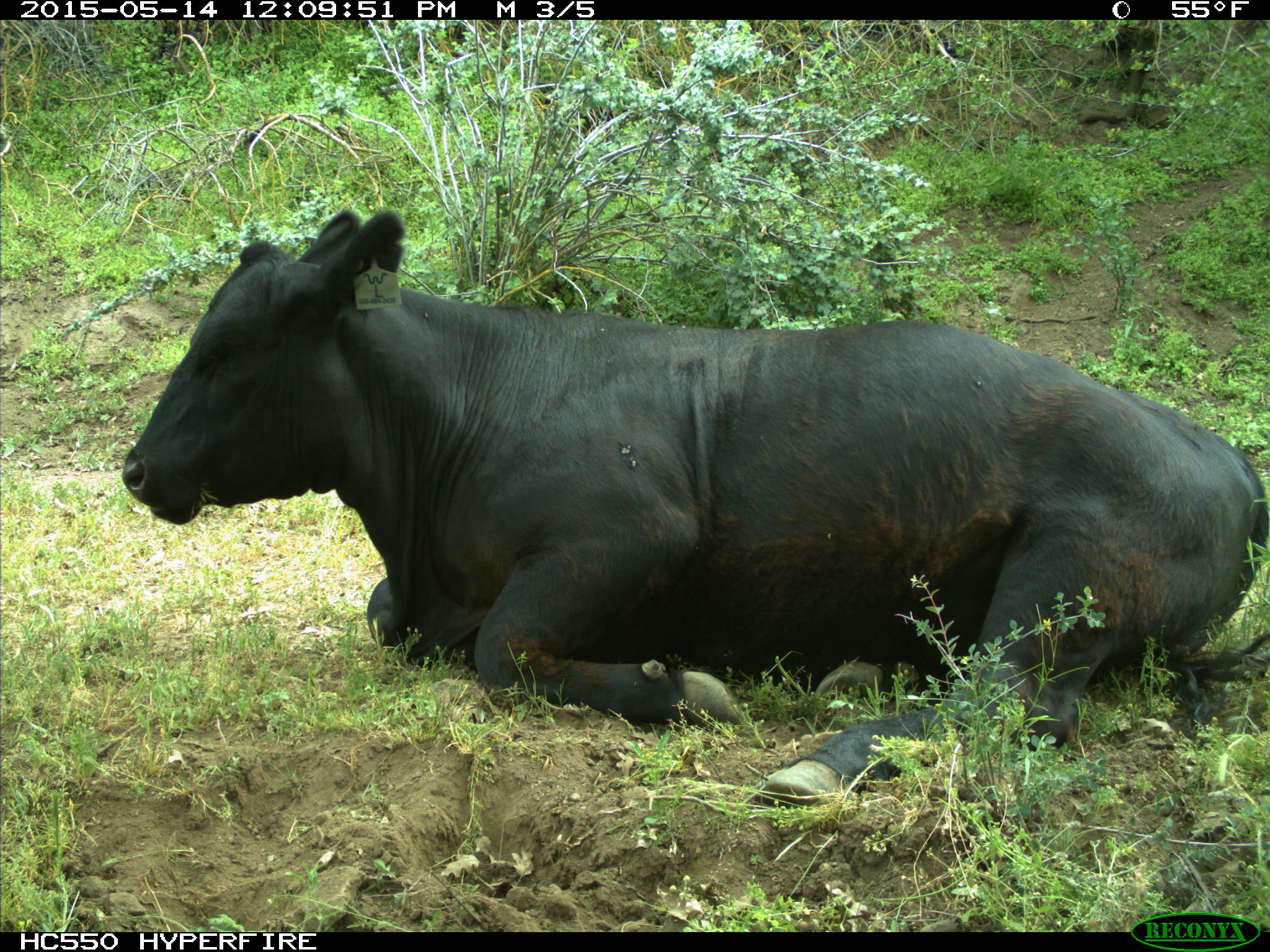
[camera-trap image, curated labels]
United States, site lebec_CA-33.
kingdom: Animalia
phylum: Chordata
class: Mammalia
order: Artiodactyla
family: Bovidae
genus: Bos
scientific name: Bos taurus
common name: domestic cow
Bos taurus (domestic cow).